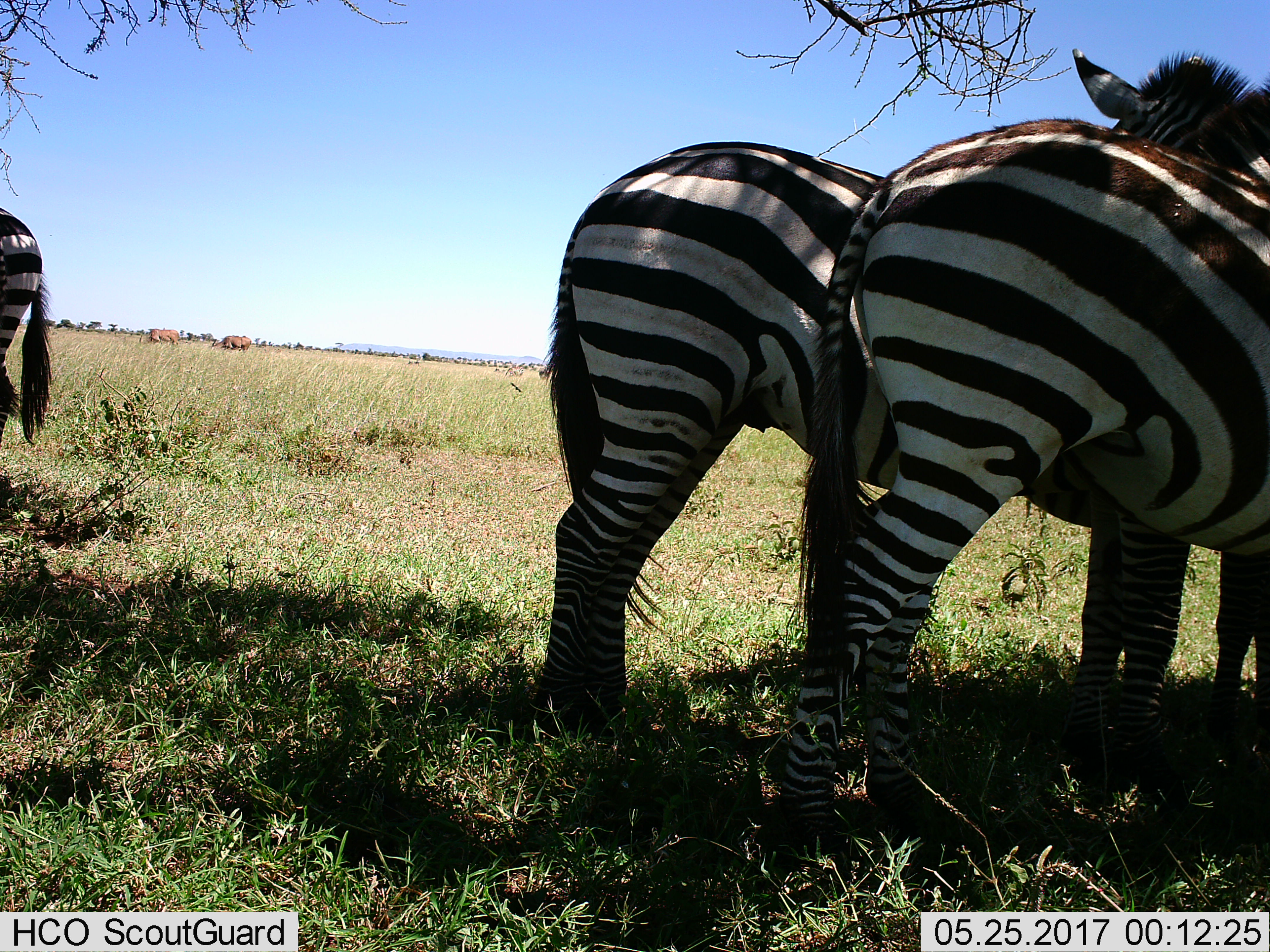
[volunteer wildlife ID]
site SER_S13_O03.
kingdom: Animalia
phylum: Chordata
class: Mammalia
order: Perissodactyla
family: Equidae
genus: Equus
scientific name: Equus quagga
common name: plains zebra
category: zebraplains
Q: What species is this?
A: Zebraplains (plains zebra) (Equus quagga).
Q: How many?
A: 3.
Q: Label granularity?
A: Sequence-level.